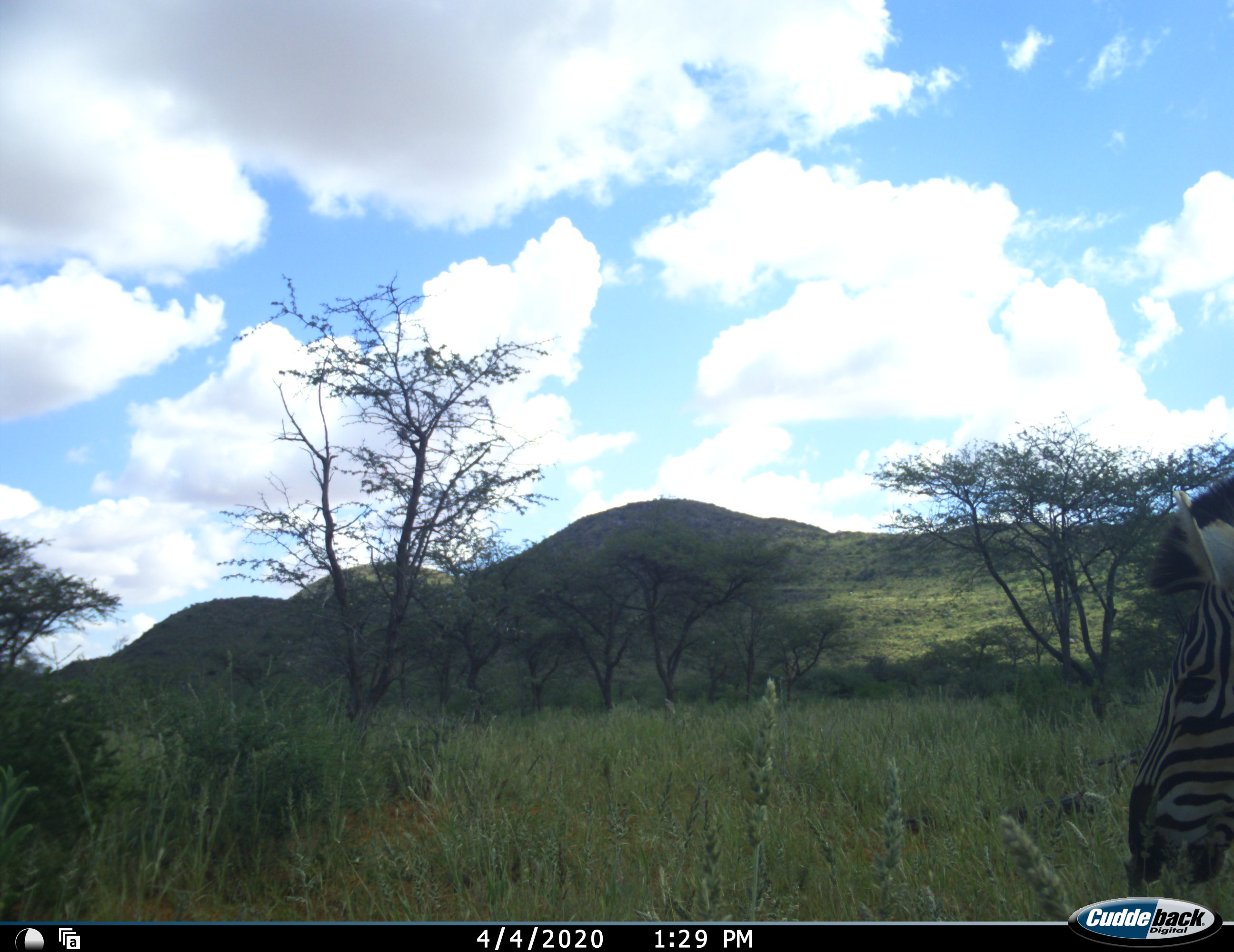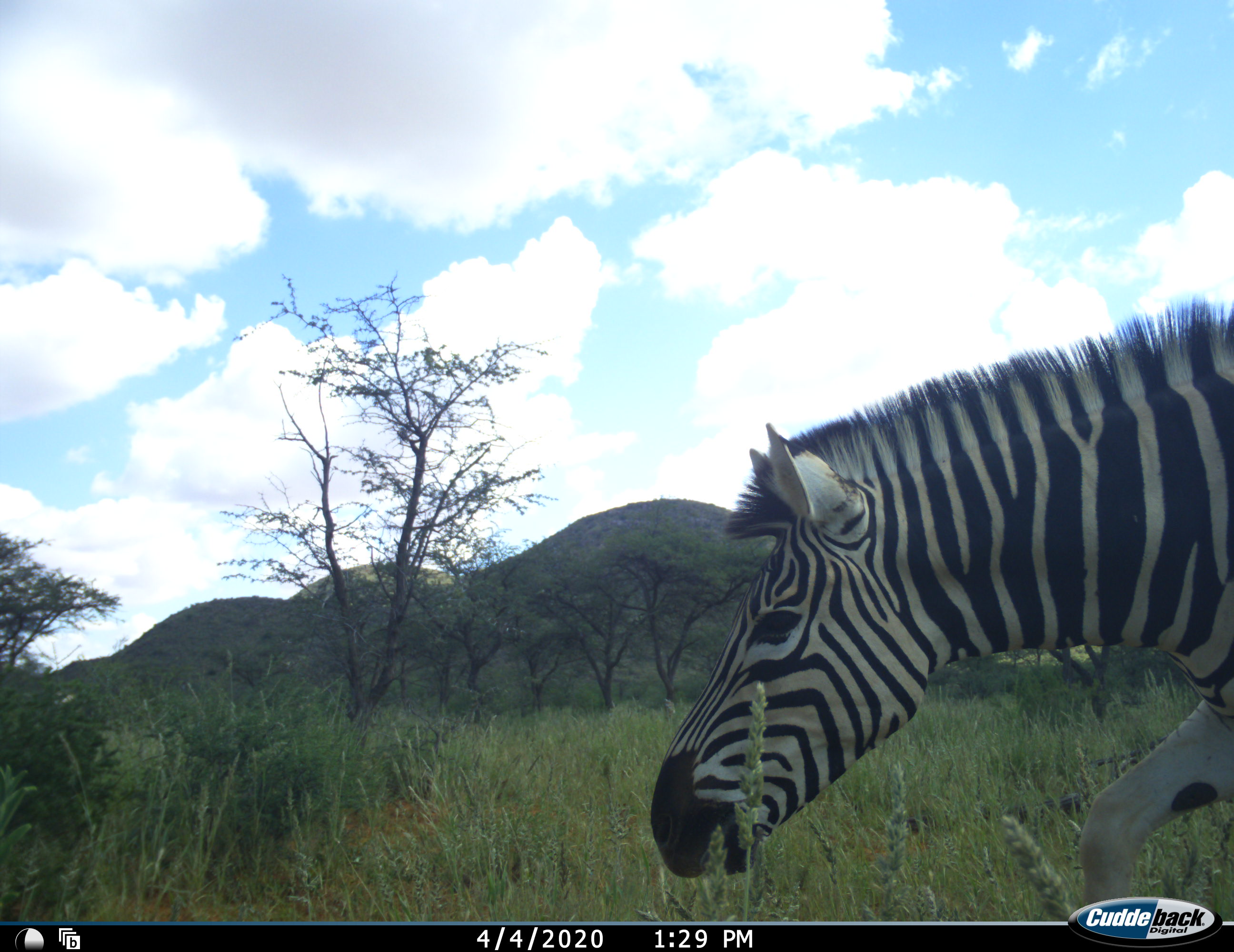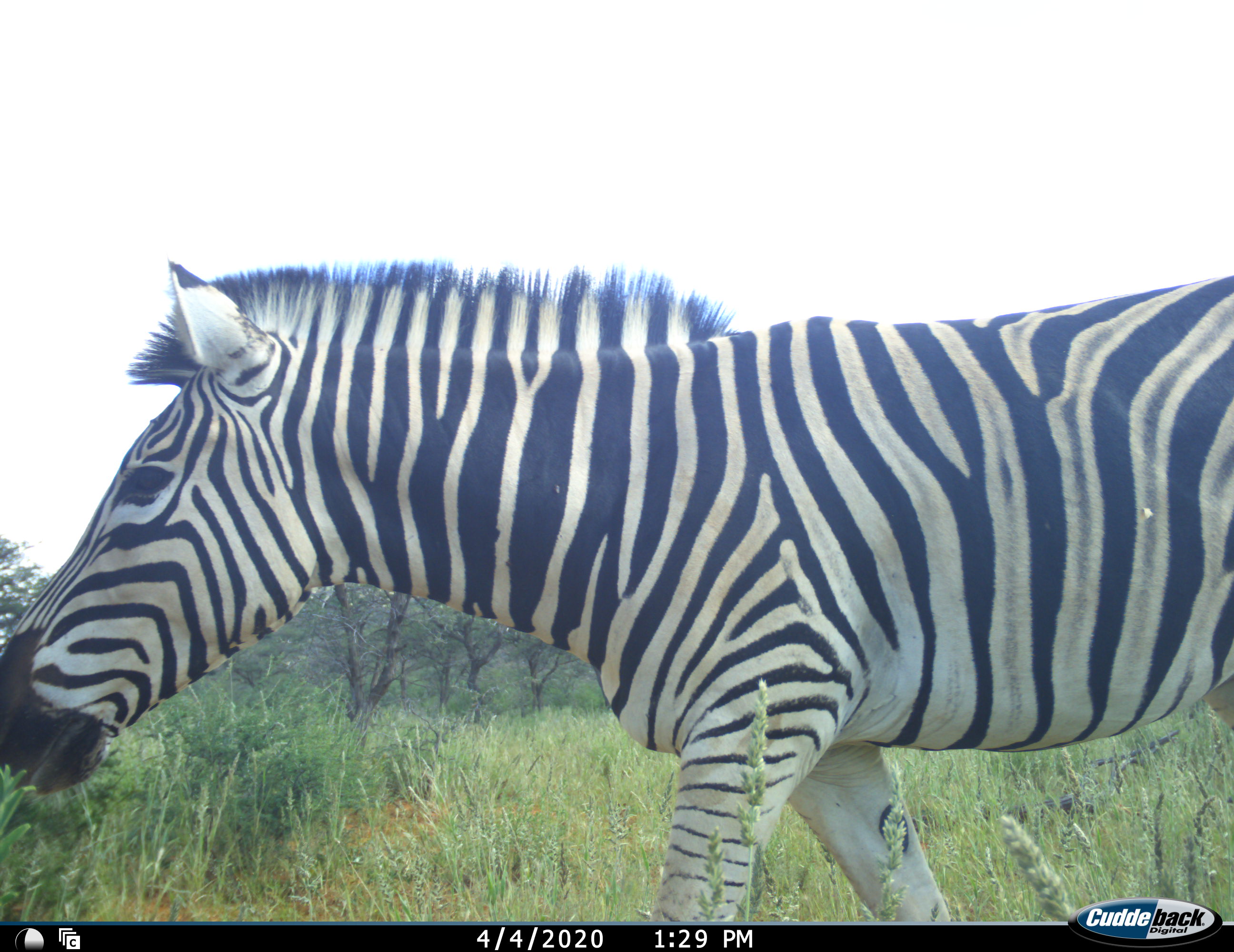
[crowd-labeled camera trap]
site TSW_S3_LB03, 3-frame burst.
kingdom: Animalia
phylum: Chordata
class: Mammalia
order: Perissodactyla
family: Equidae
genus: Equus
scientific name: Equus quagga burchellii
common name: burchell's zebra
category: zebraburchells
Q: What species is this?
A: Zebraburchells (burchell's zebra) (Equus quagga burchellii).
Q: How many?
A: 1.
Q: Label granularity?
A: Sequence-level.